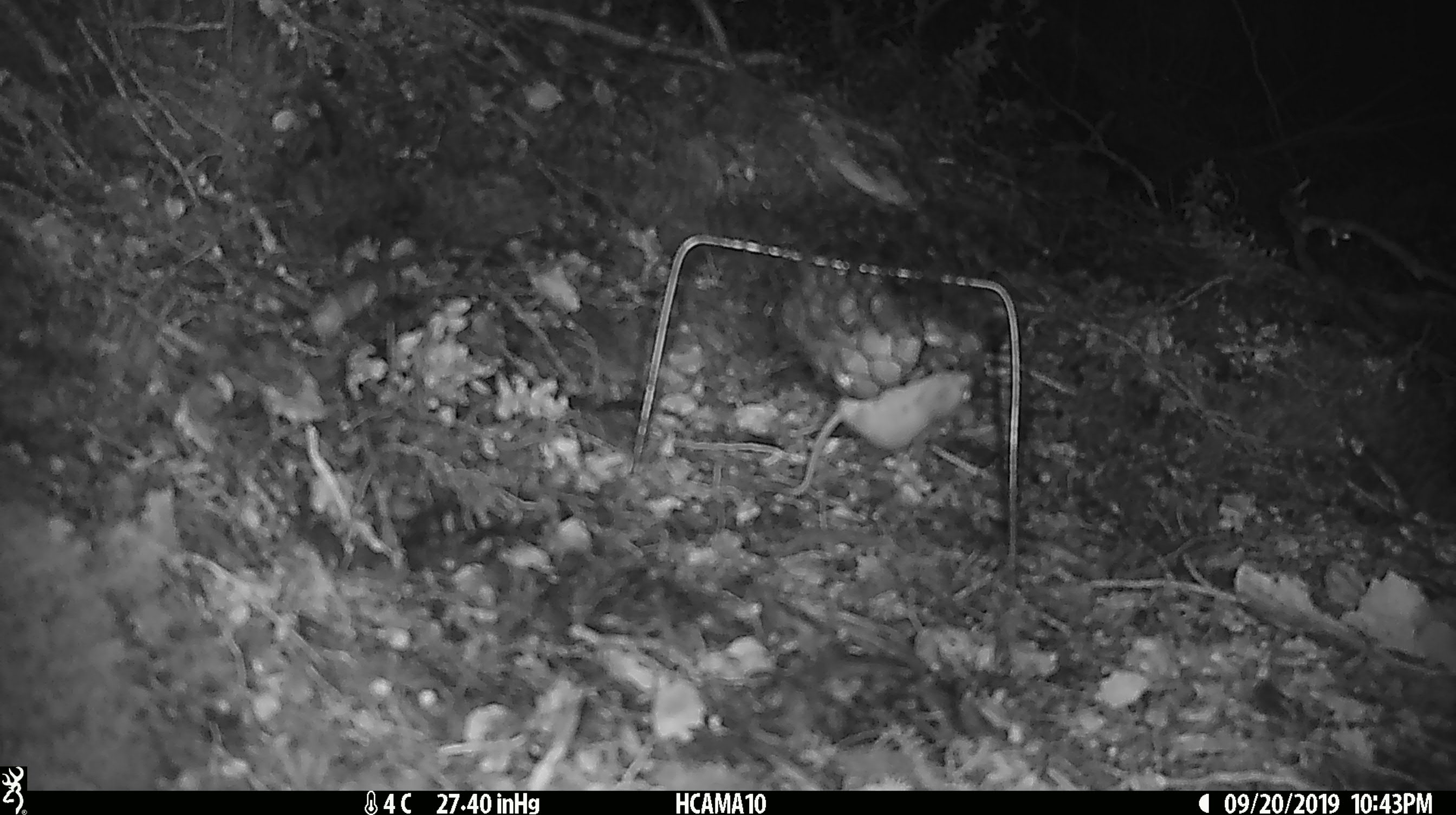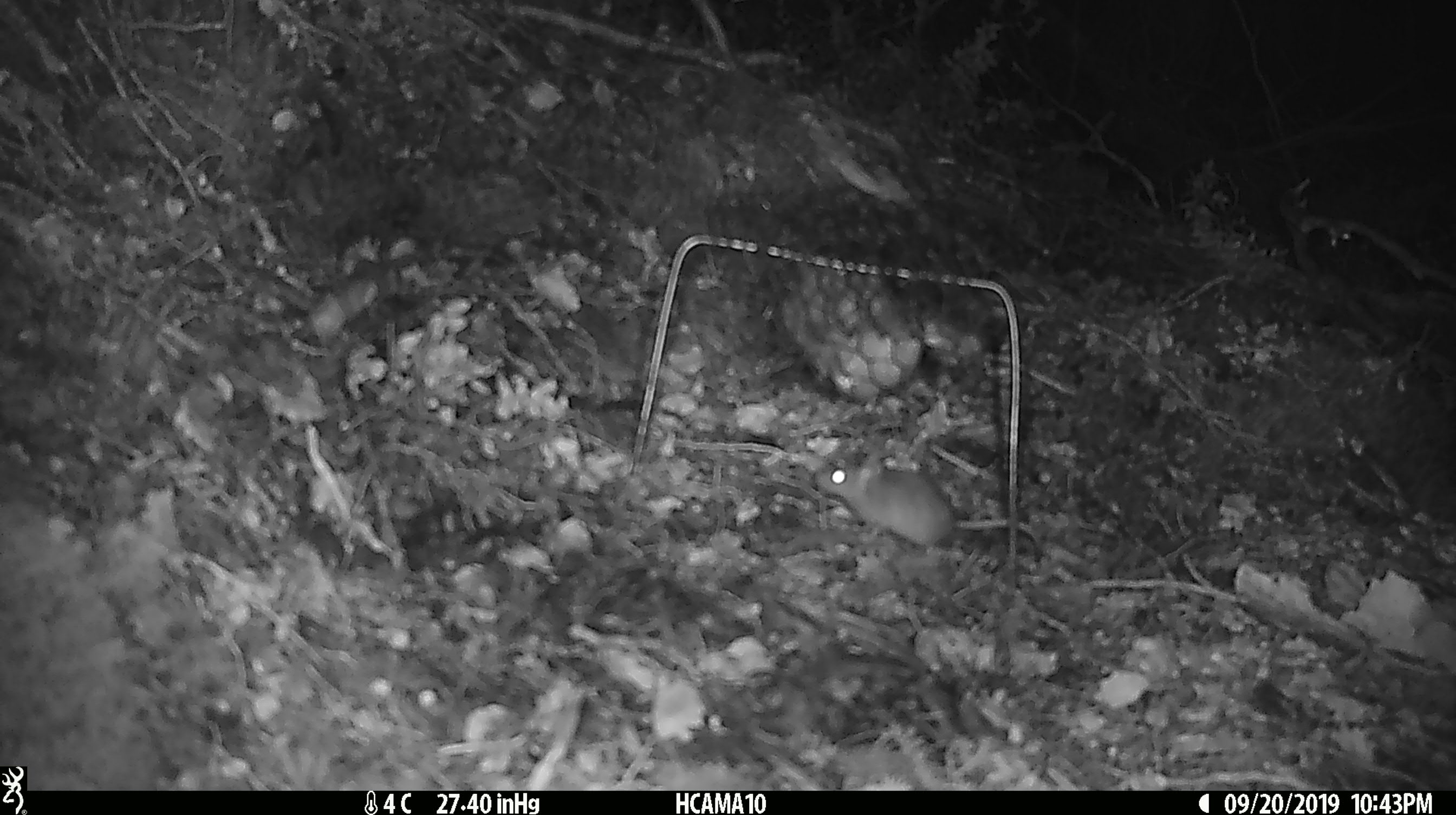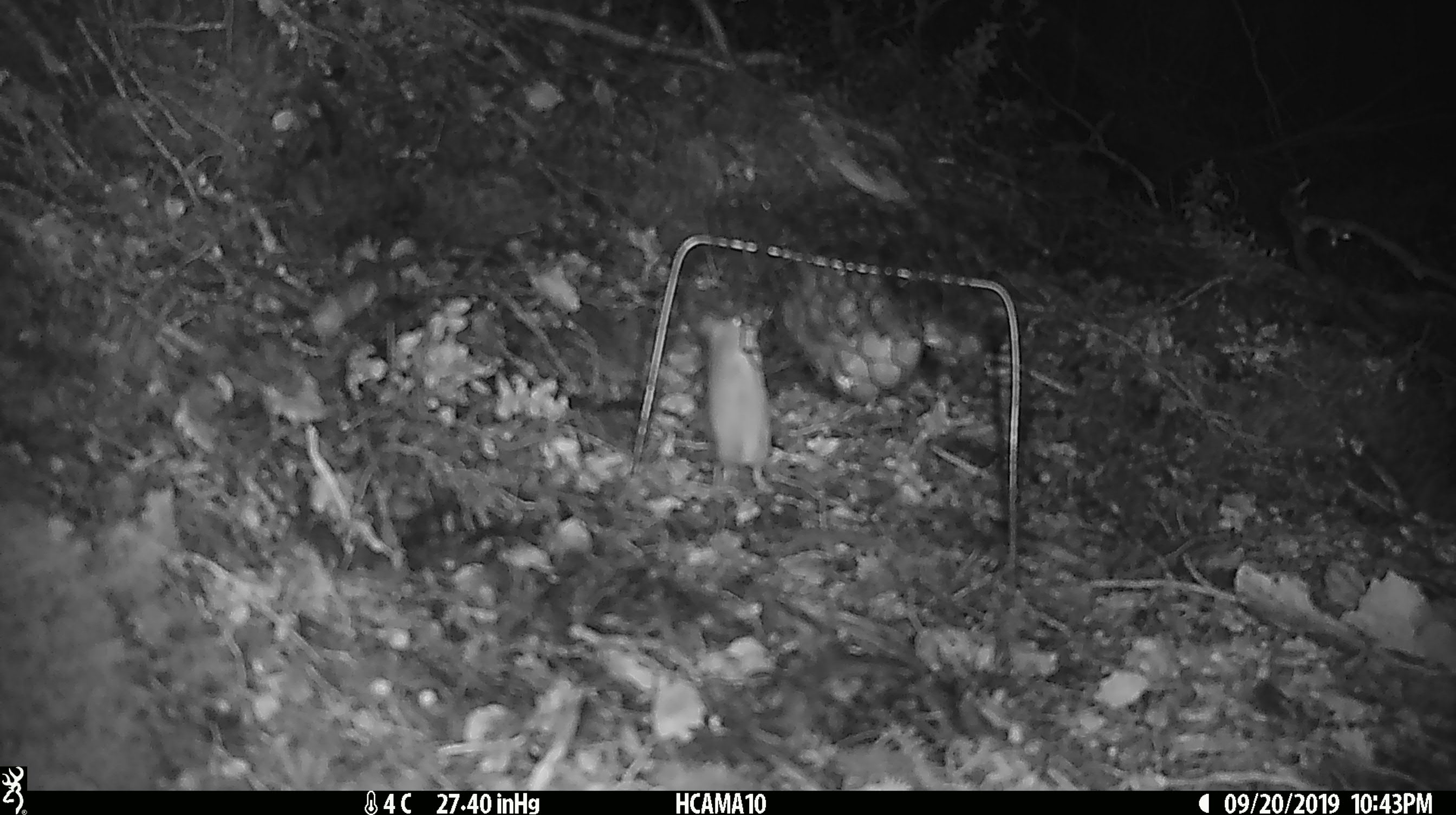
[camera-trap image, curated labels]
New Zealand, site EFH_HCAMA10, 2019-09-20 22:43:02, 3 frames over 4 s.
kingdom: Animalia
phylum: Chordata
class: Mammalia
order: Rodentia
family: Muridae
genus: Mus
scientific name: Mus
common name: mouse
Mouse (Mus).